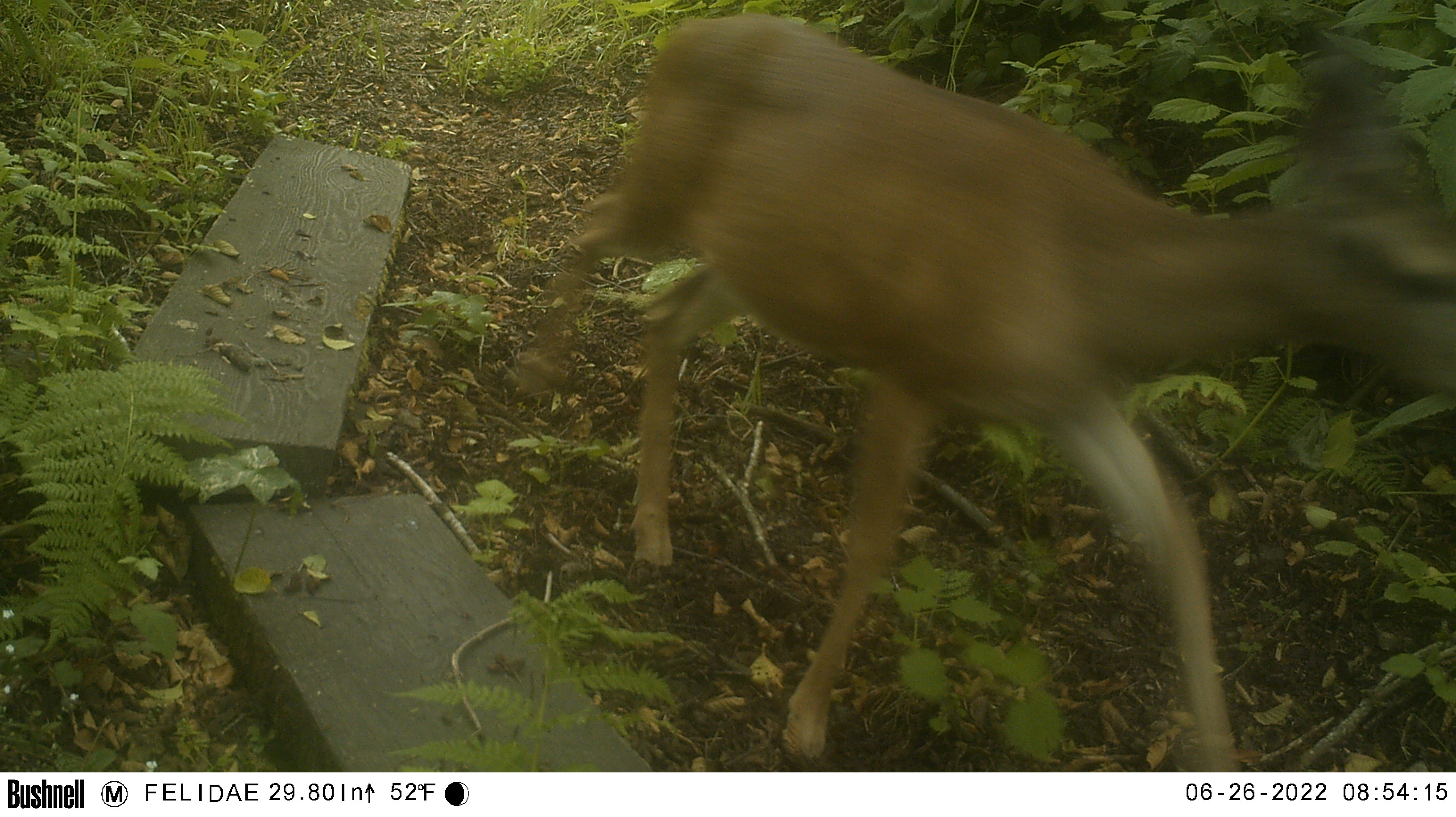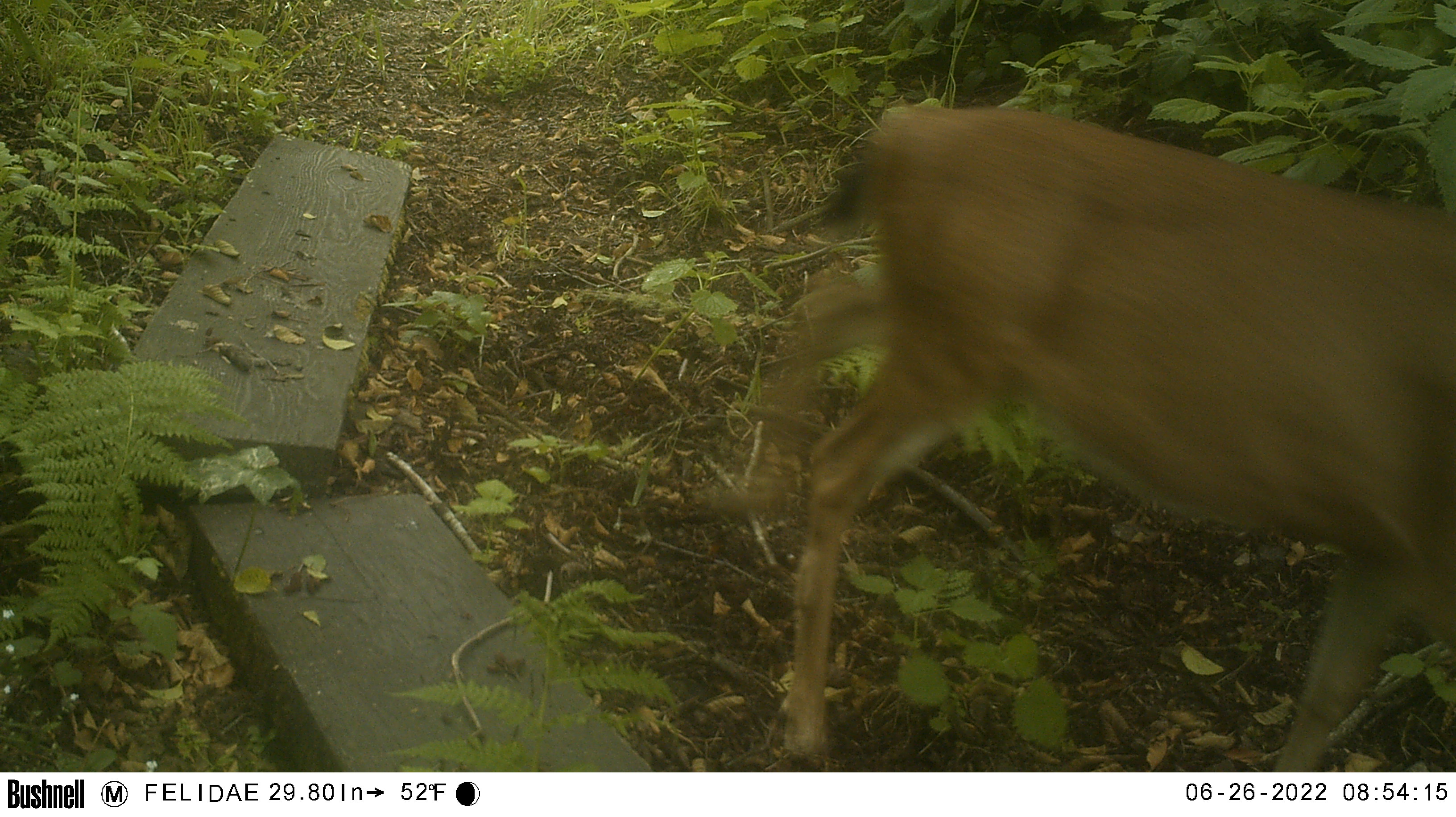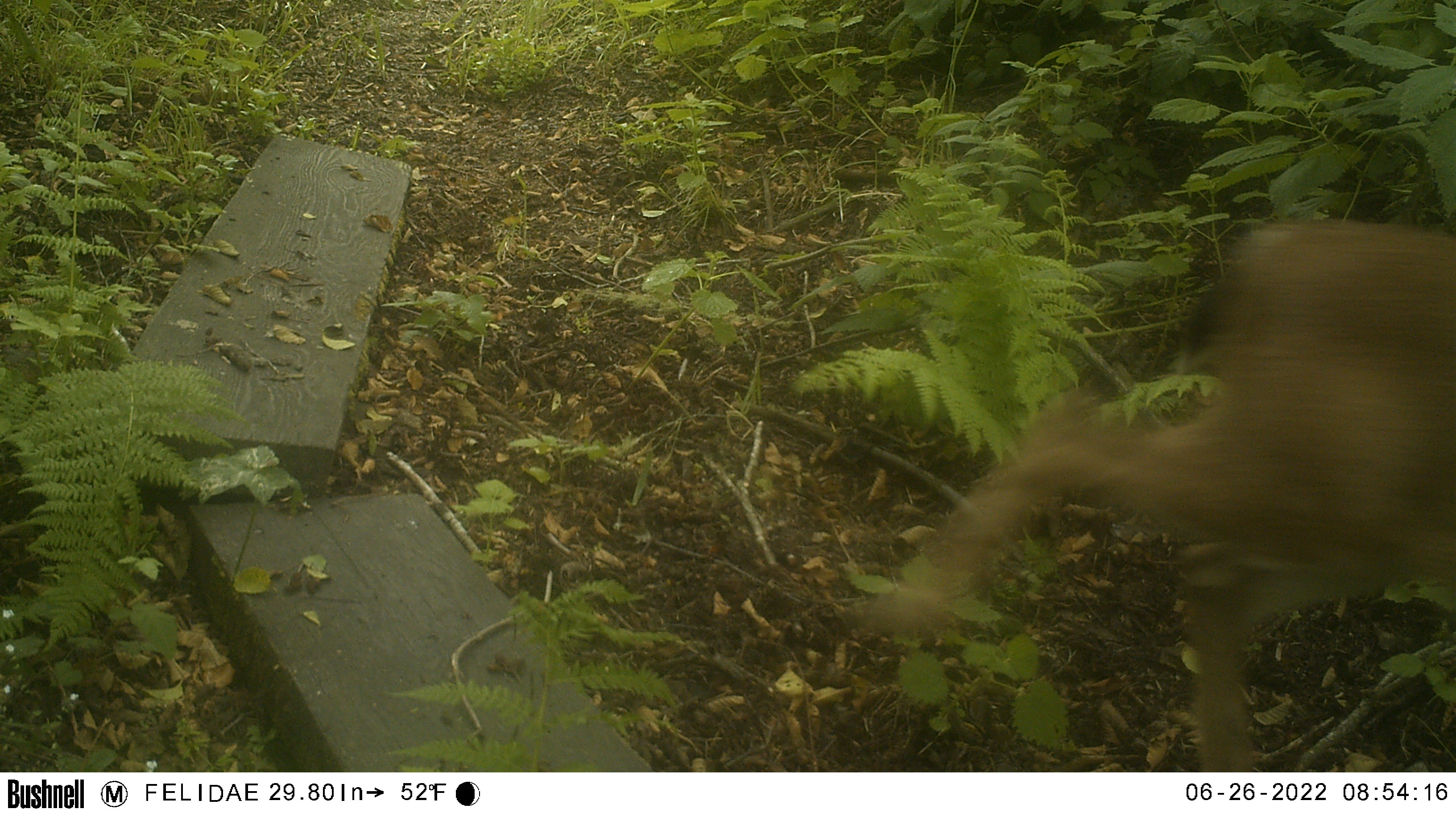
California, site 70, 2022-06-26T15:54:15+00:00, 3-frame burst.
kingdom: Animalia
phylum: Chordata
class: Mammalia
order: Artiodactyla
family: Cervidae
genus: Odocoileus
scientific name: Odocoileus hemionus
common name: mule deer